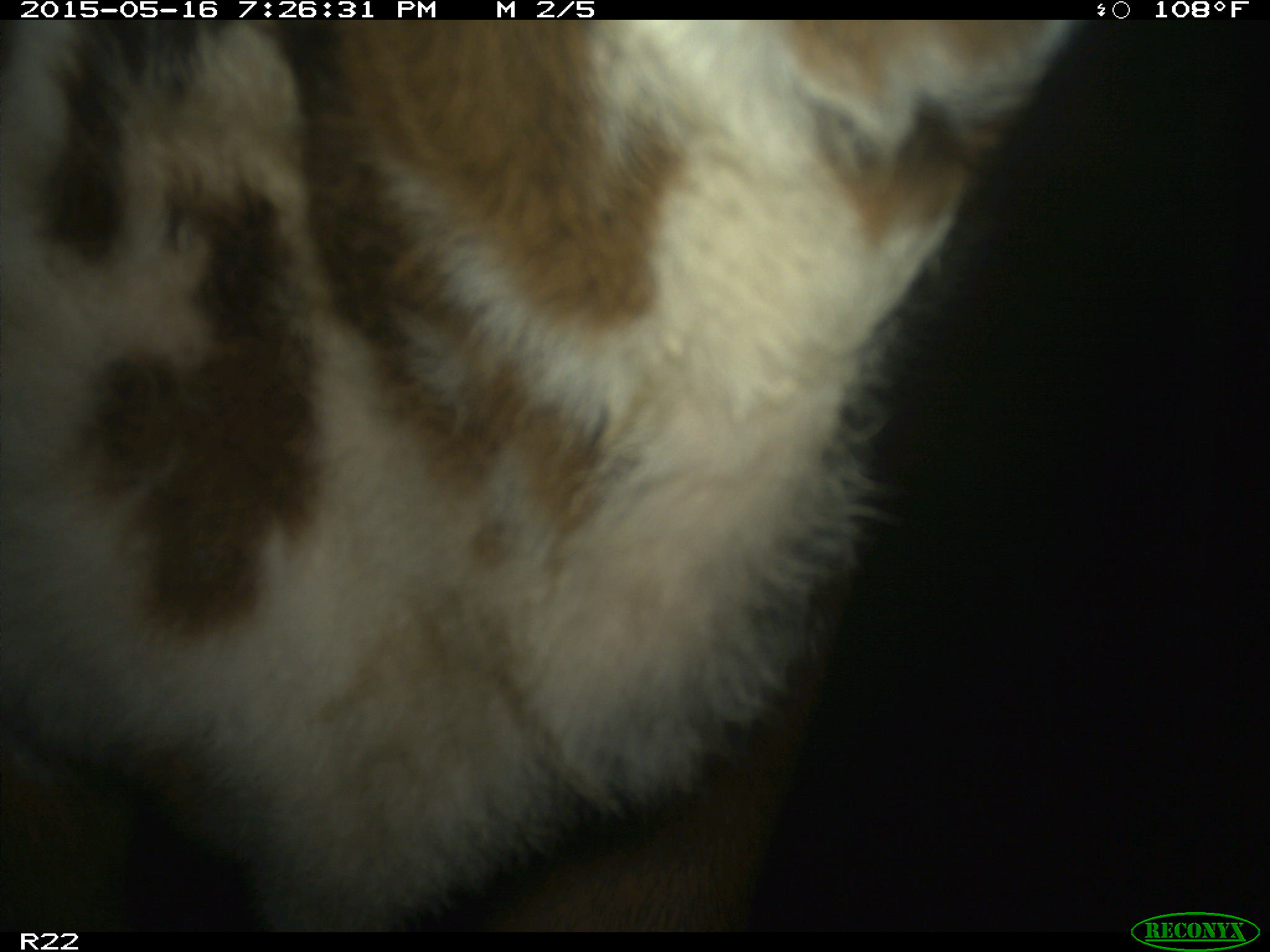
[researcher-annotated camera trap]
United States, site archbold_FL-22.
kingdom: Animalia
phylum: Chordata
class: Mammalia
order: Artiodactyla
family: Bovidae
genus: Bos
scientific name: Bos taurus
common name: domestic cow